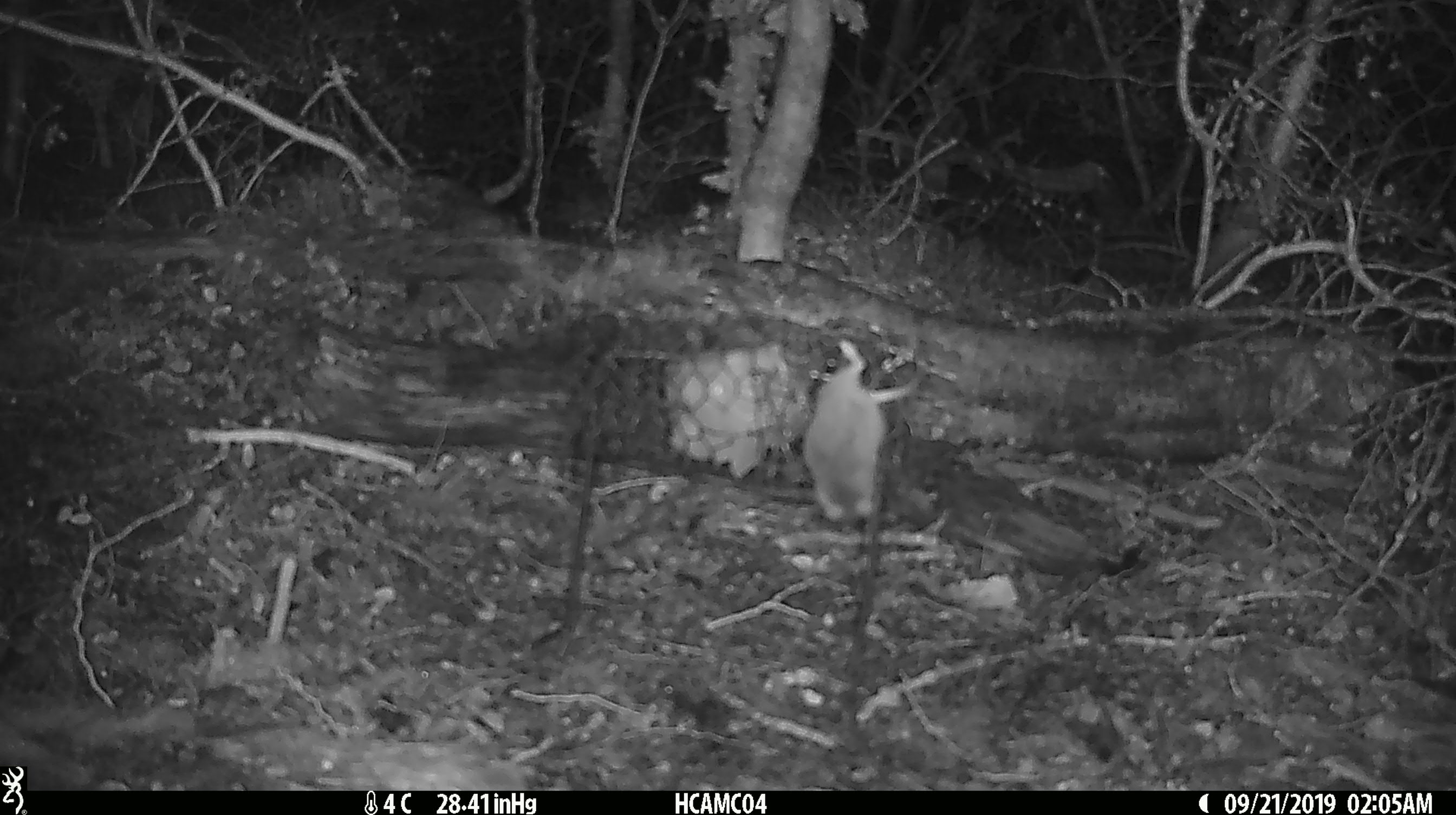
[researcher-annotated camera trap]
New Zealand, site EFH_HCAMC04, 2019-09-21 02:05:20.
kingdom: Animalia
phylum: Chordata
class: Mammalia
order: Rodentia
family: Muridae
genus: Mus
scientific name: Mus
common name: mouse